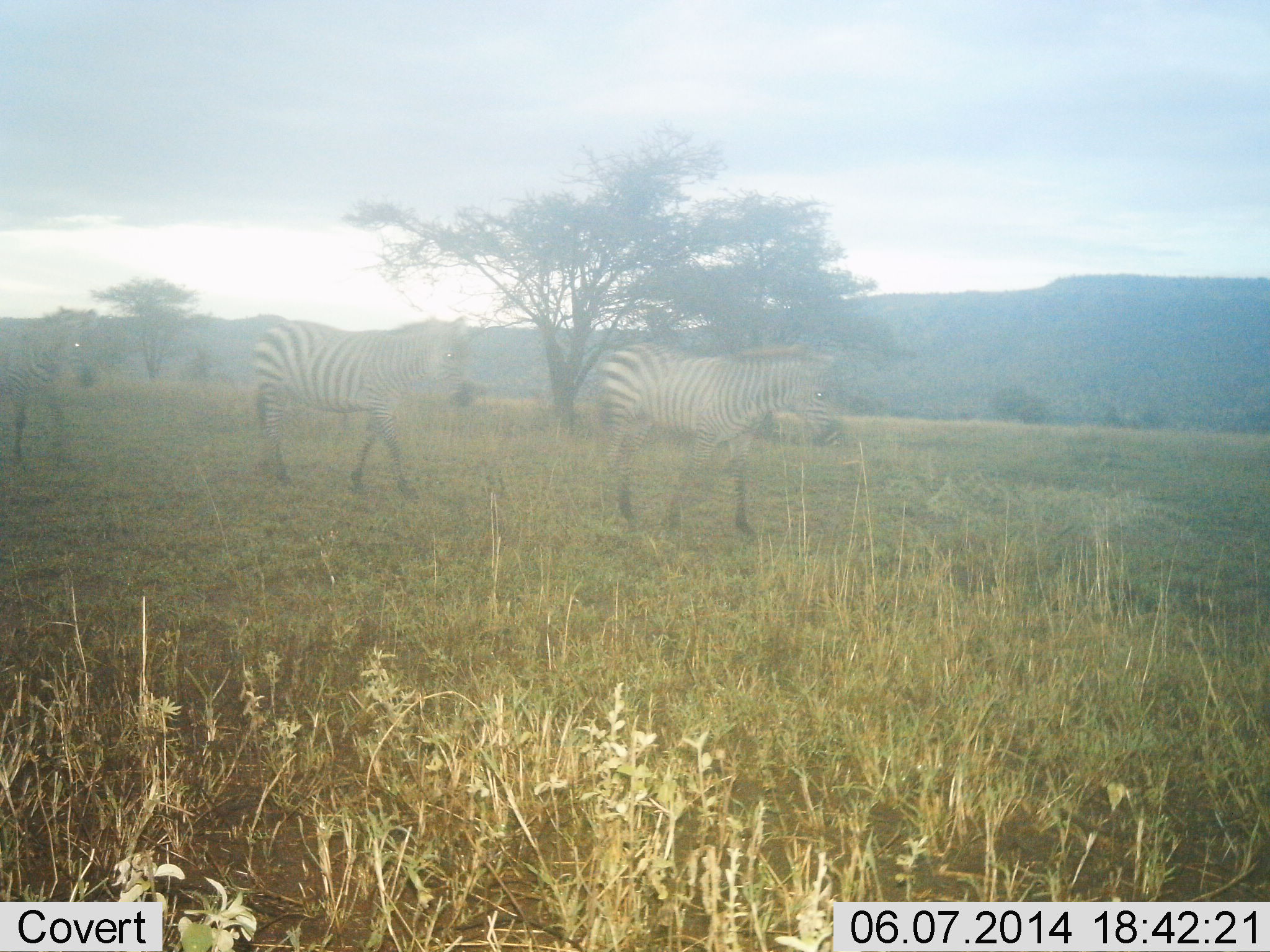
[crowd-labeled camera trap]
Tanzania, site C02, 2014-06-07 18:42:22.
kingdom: Animalia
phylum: Chordata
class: Mammalia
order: Perissodactyla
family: Equidae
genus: Equus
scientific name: Equus quagga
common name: plains zebra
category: zebra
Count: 3.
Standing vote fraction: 0%.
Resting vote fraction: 0%.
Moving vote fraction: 100%.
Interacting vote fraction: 0%.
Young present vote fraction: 0%.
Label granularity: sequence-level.